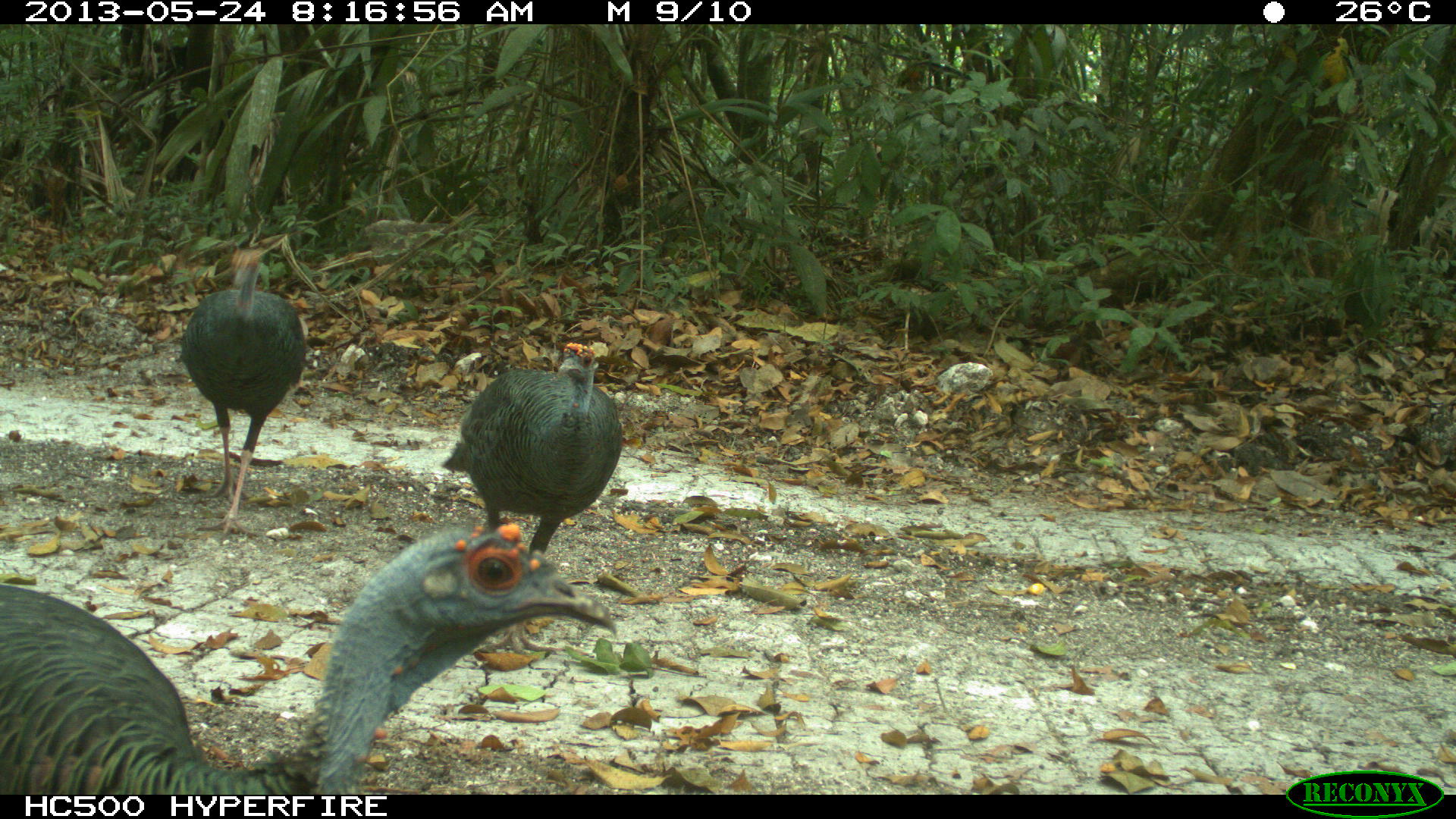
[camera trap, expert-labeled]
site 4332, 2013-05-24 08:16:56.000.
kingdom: Animalia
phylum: Chordata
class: Aves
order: Galliformes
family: Phasianidae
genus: Meleagris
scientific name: Meleagris ocellata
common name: ocellated turkey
Meleagris ocellata (ocellated turkey), count 3.